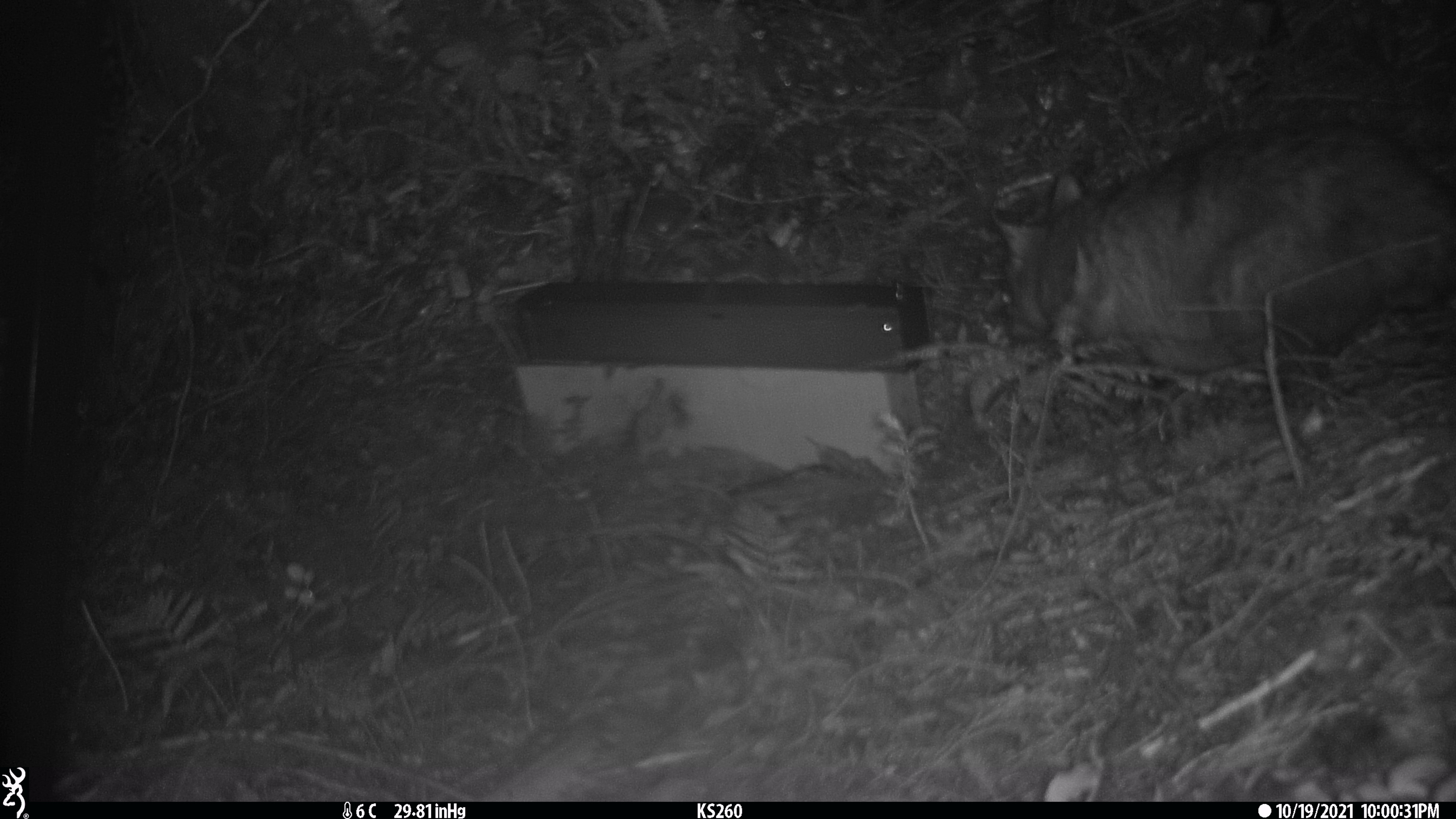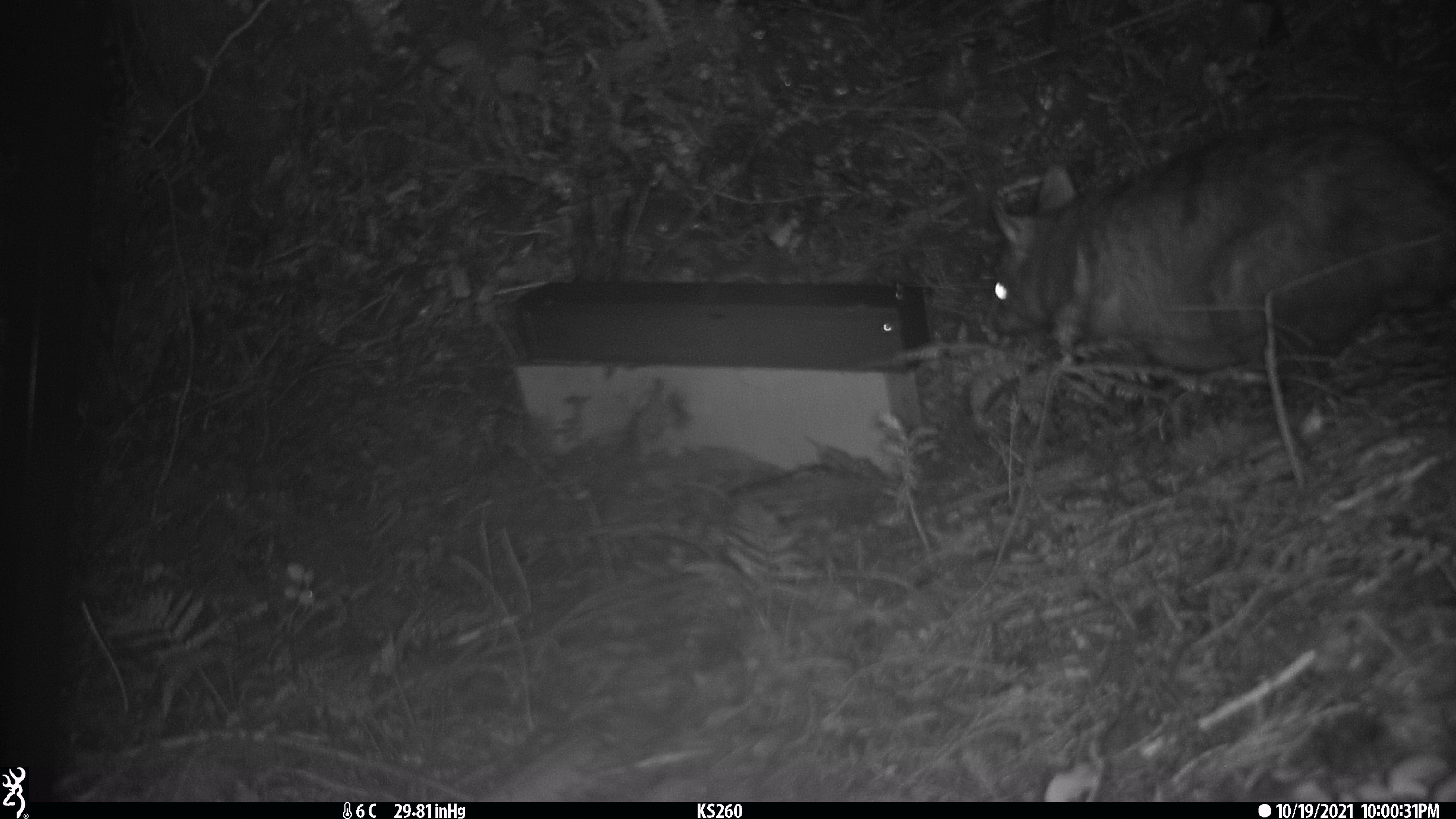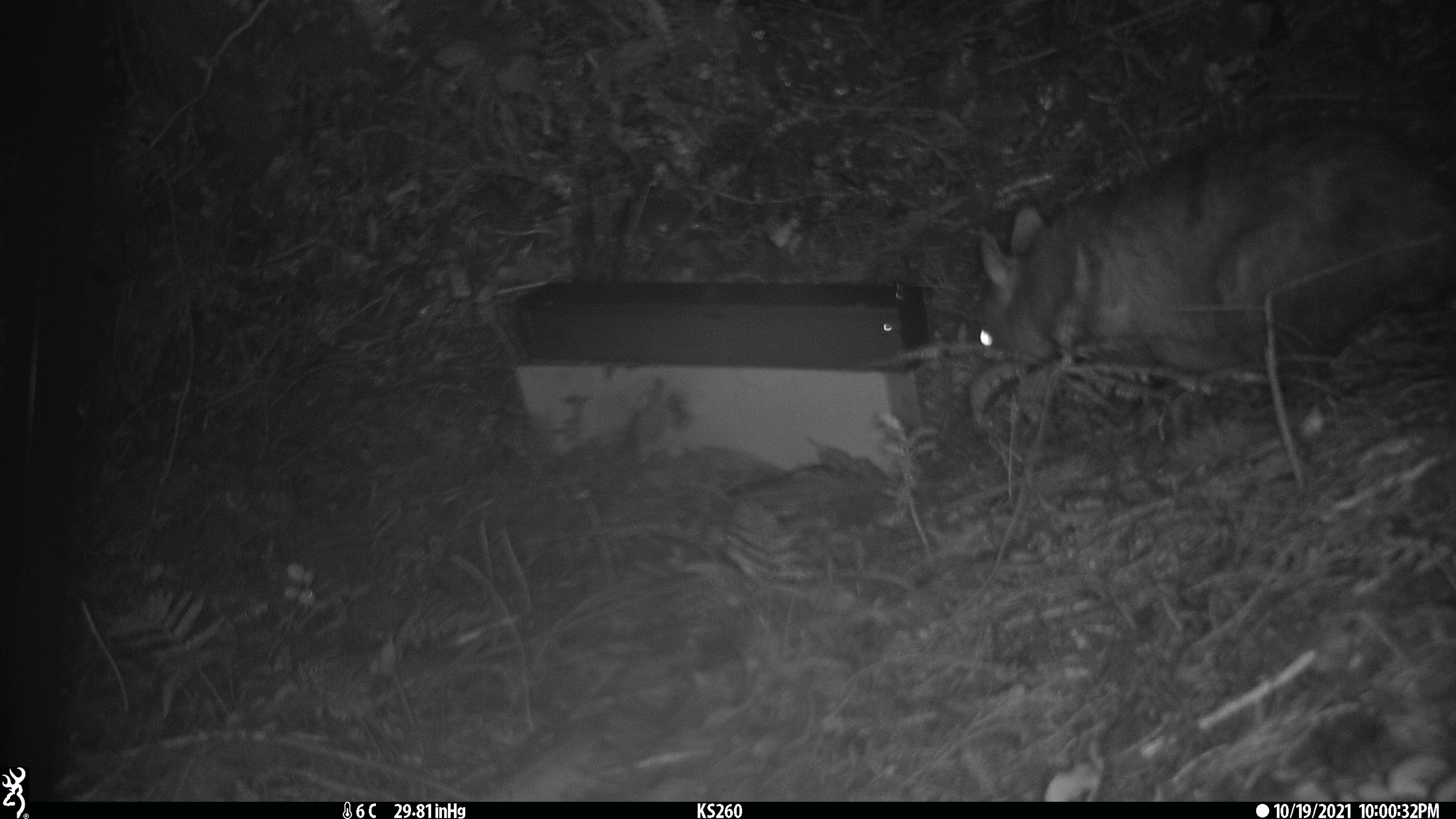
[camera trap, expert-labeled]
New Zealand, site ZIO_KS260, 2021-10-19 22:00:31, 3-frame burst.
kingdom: Animalia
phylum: Chordata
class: Mammalia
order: Diprotodontia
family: Phalangeridae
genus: Trichosurus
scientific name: Trichosurus vulpecula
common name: common brushtail possum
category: possum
Possum (common brushtail possum) (Trichosurus vulpecula).